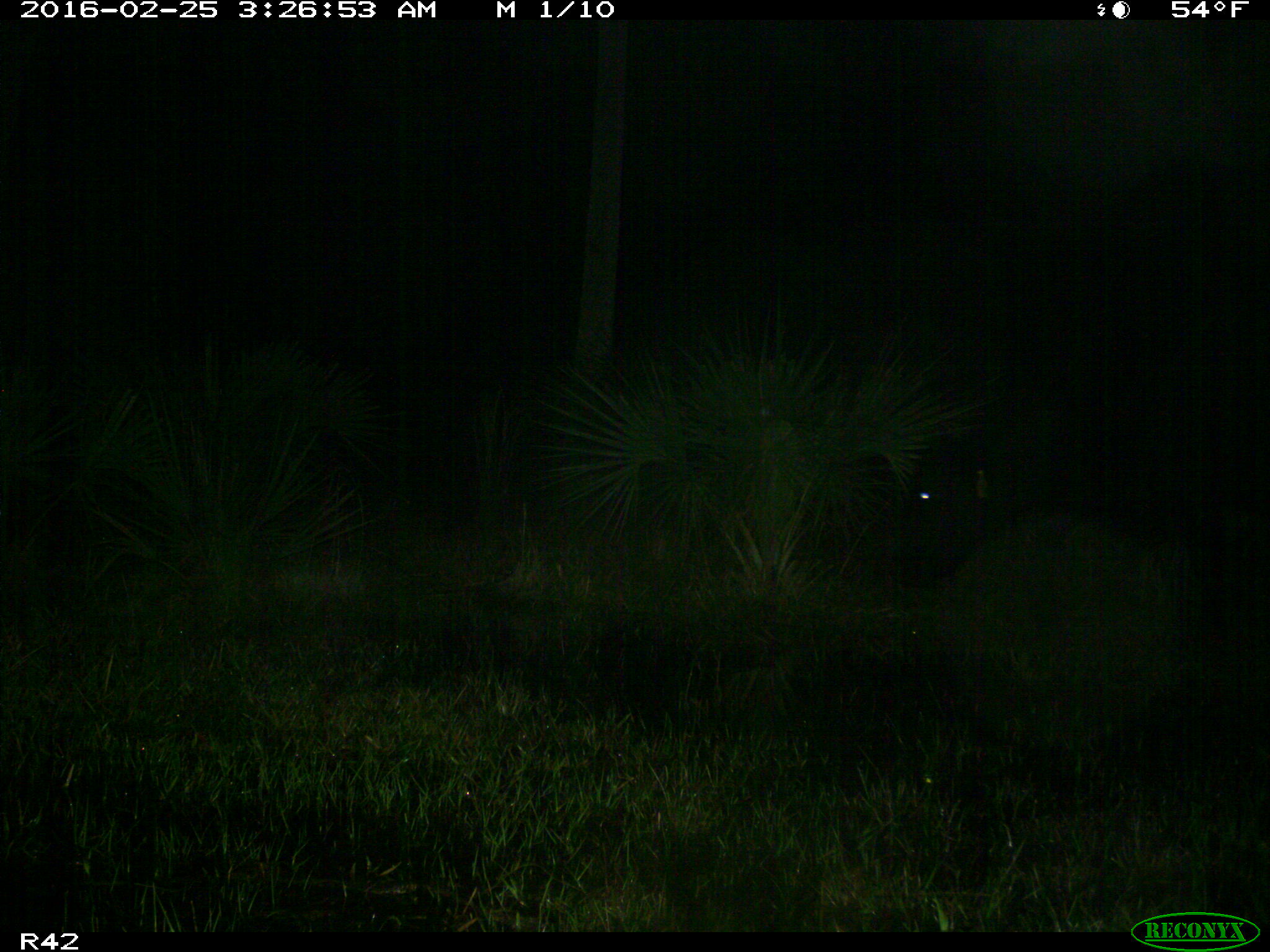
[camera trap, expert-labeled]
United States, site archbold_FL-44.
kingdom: Animalia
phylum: Chordata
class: Mammalia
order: Artiodactyla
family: Bovidae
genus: Bos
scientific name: Bos taurus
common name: domestic cow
Bos taurus (domestic cow).